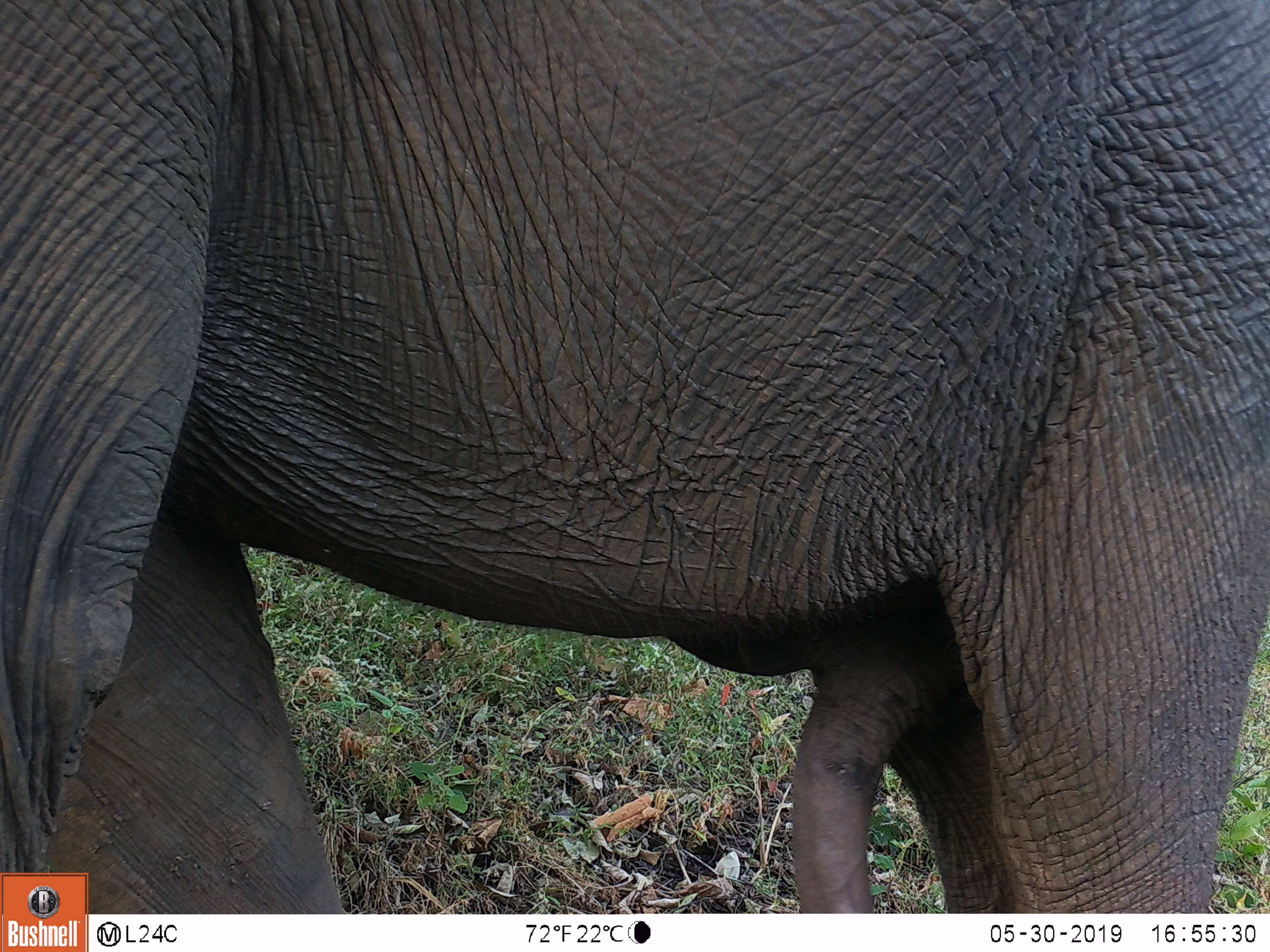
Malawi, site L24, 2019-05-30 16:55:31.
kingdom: Animalia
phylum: Chordata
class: Mammalia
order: Proboscidea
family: Elephantidae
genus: Loxodonta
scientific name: Loxodonta africana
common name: african savanna elephant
African savanna elephant (Loxodonta africana), count 1.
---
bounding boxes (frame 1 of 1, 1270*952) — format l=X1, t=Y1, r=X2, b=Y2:
african savanna elephant: l=2, t=0, r=1262, b=869